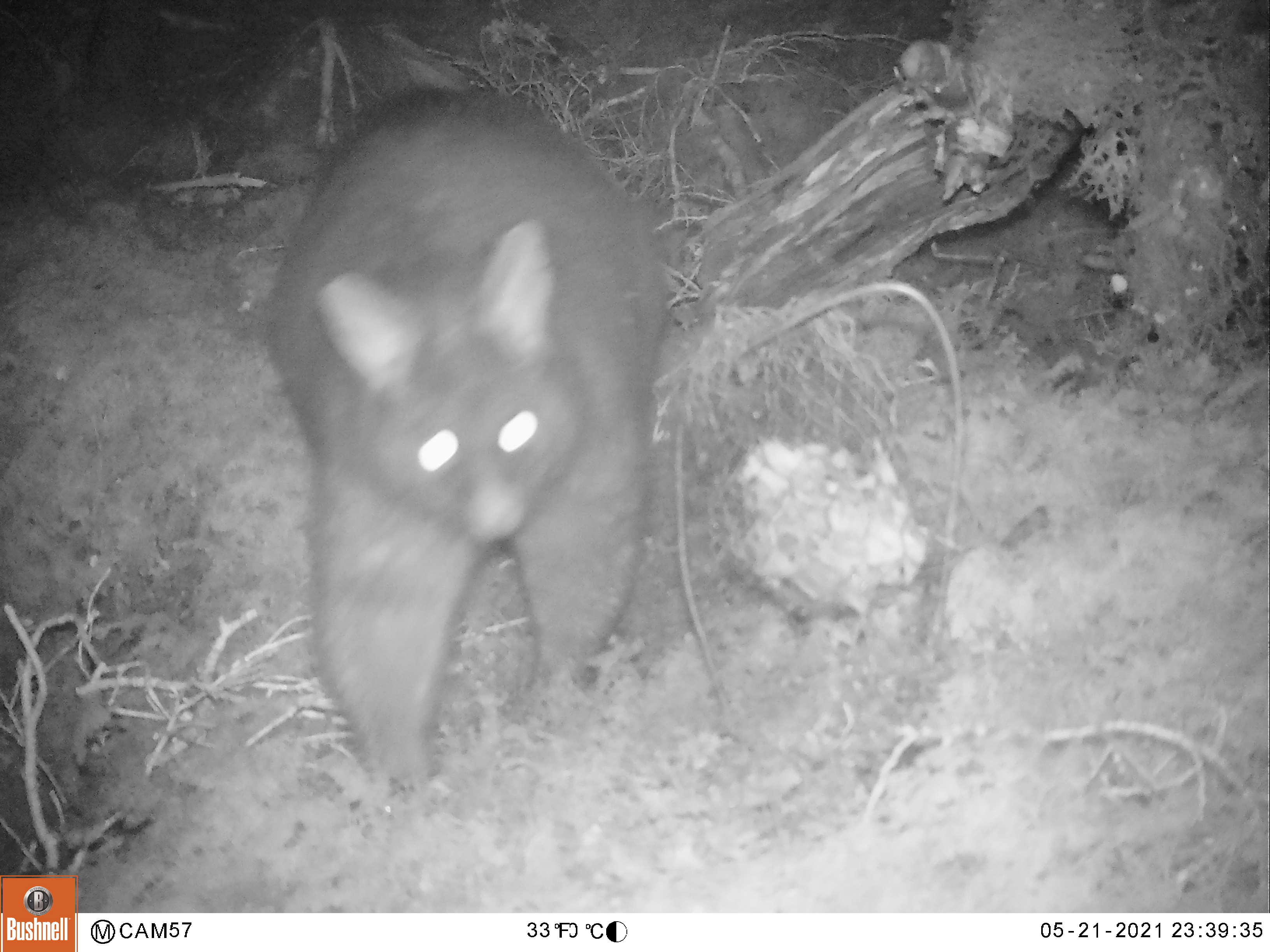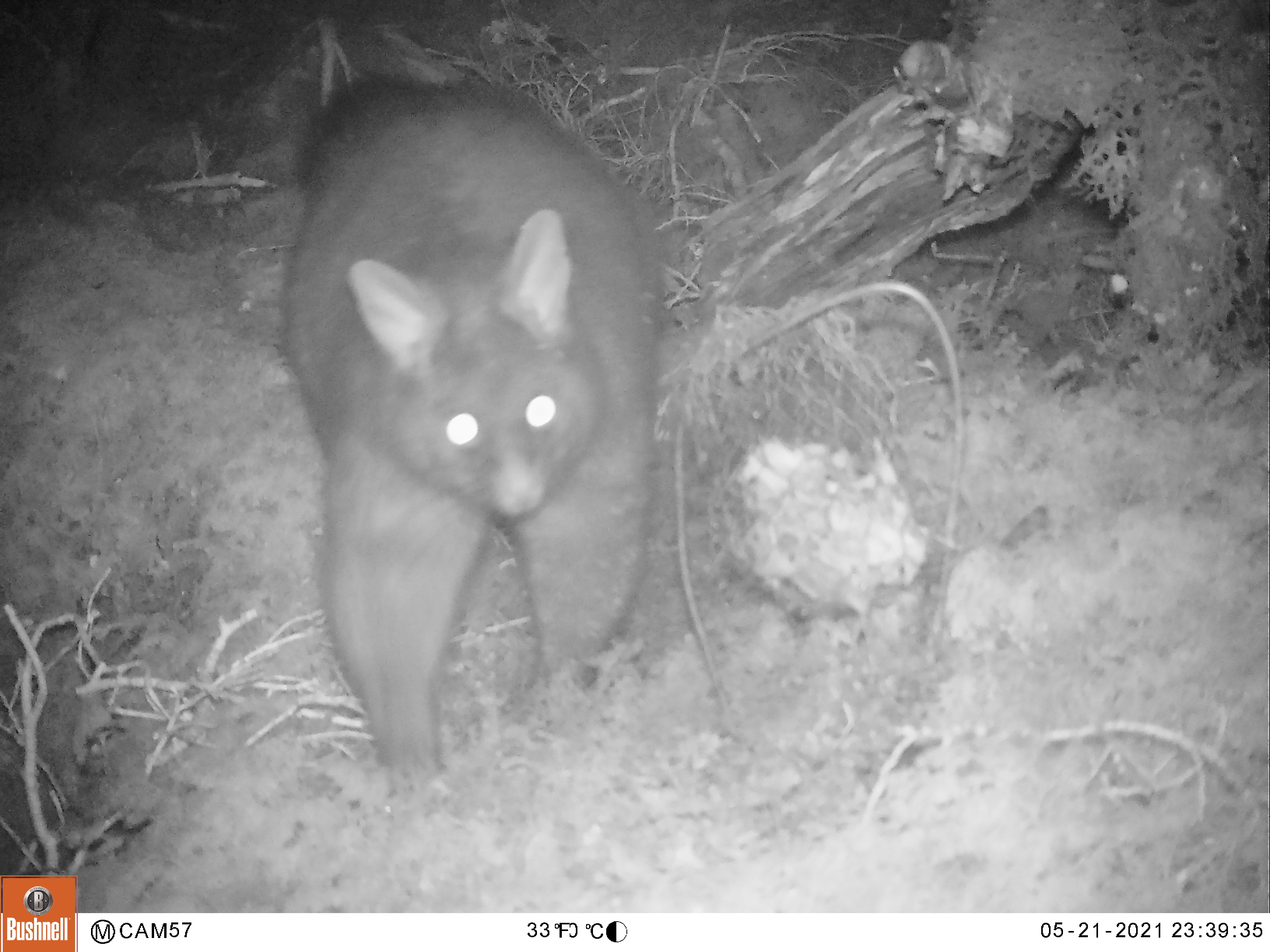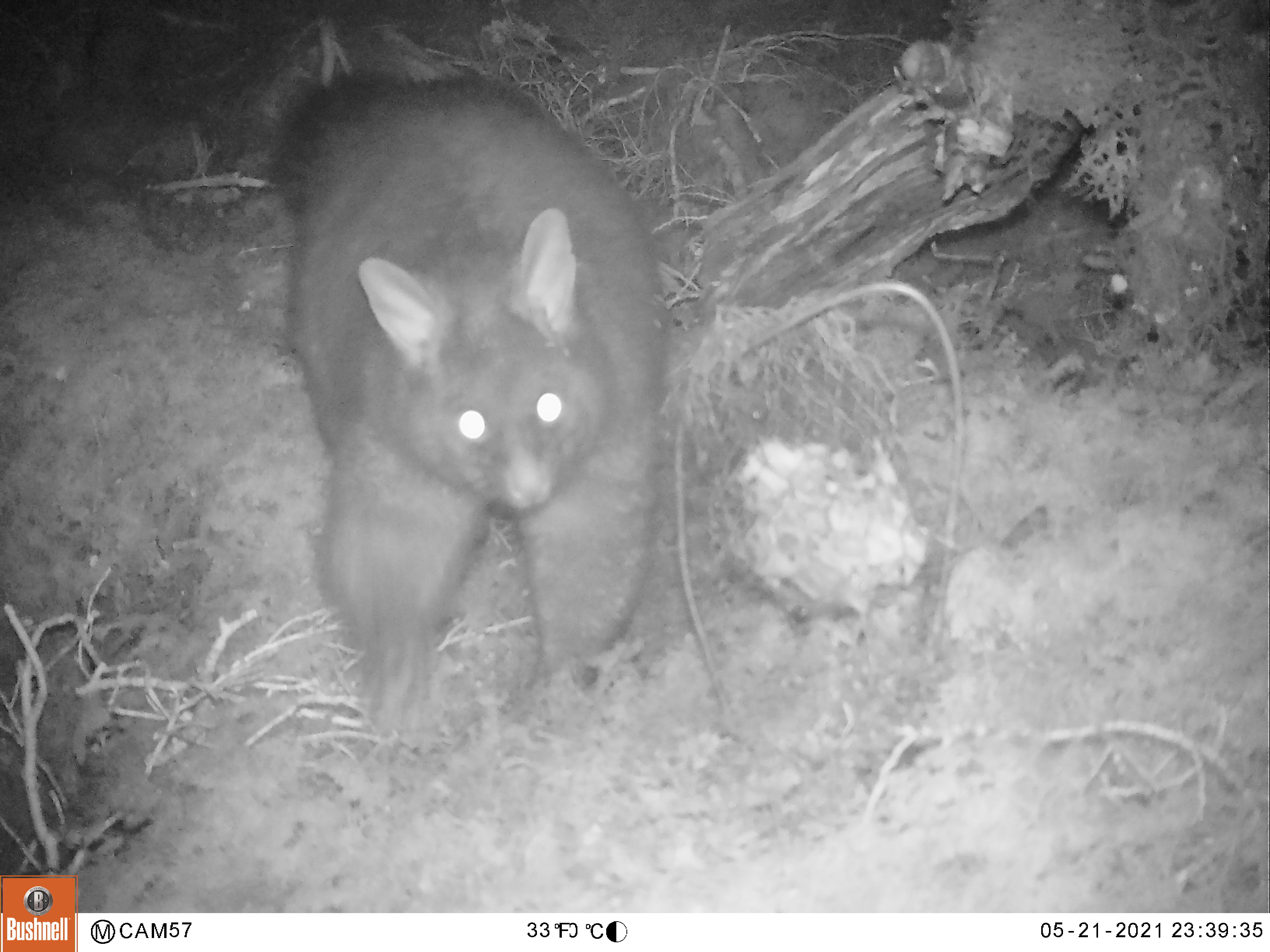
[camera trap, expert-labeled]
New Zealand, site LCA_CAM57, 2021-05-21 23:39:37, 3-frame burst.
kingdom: Animalia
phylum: Chordata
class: Mammalia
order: Diprotodontia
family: Phalangeridae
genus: Trichosurus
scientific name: Trichosurus vulpecula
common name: common brushtail possum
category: possum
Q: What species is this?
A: Possum (common brushtail possum) (Trichosurus vulpecula).